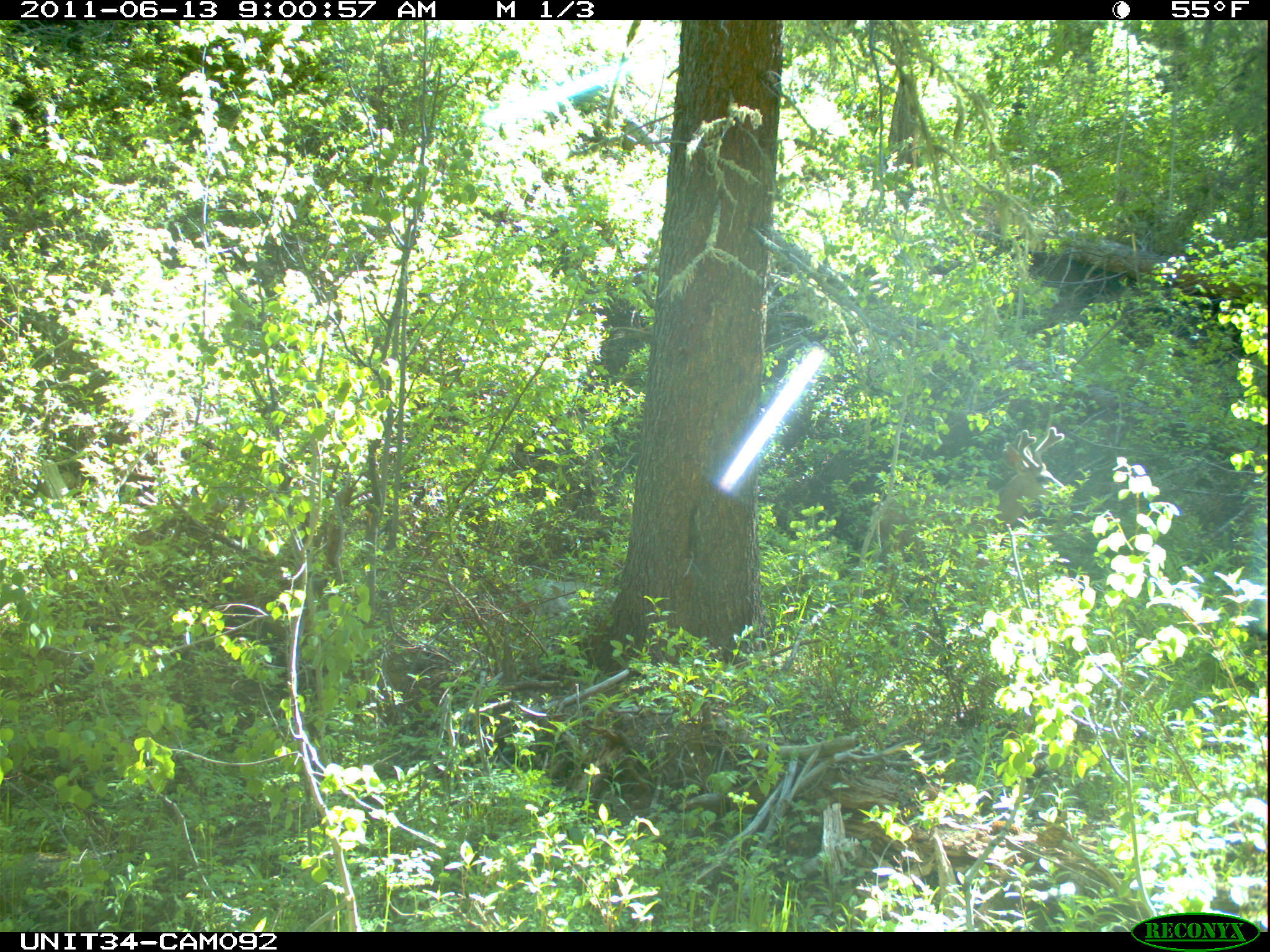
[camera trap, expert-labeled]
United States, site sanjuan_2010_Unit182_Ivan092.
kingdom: Animalia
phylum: Chordata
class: Mammalia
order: Artiodactyla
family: Cervidae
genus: Odocoileus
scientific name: Odocoileus hemionus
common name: mule deer